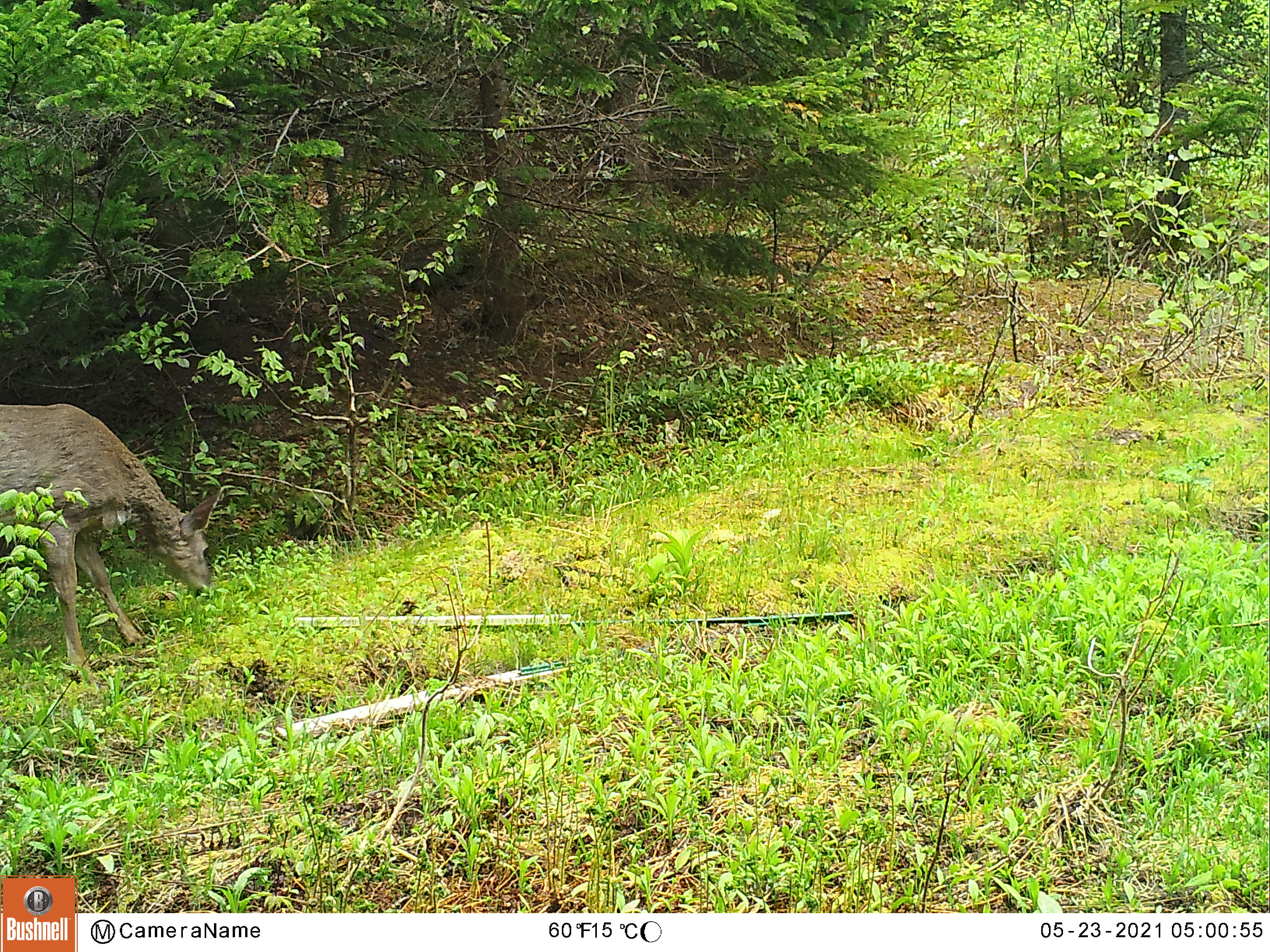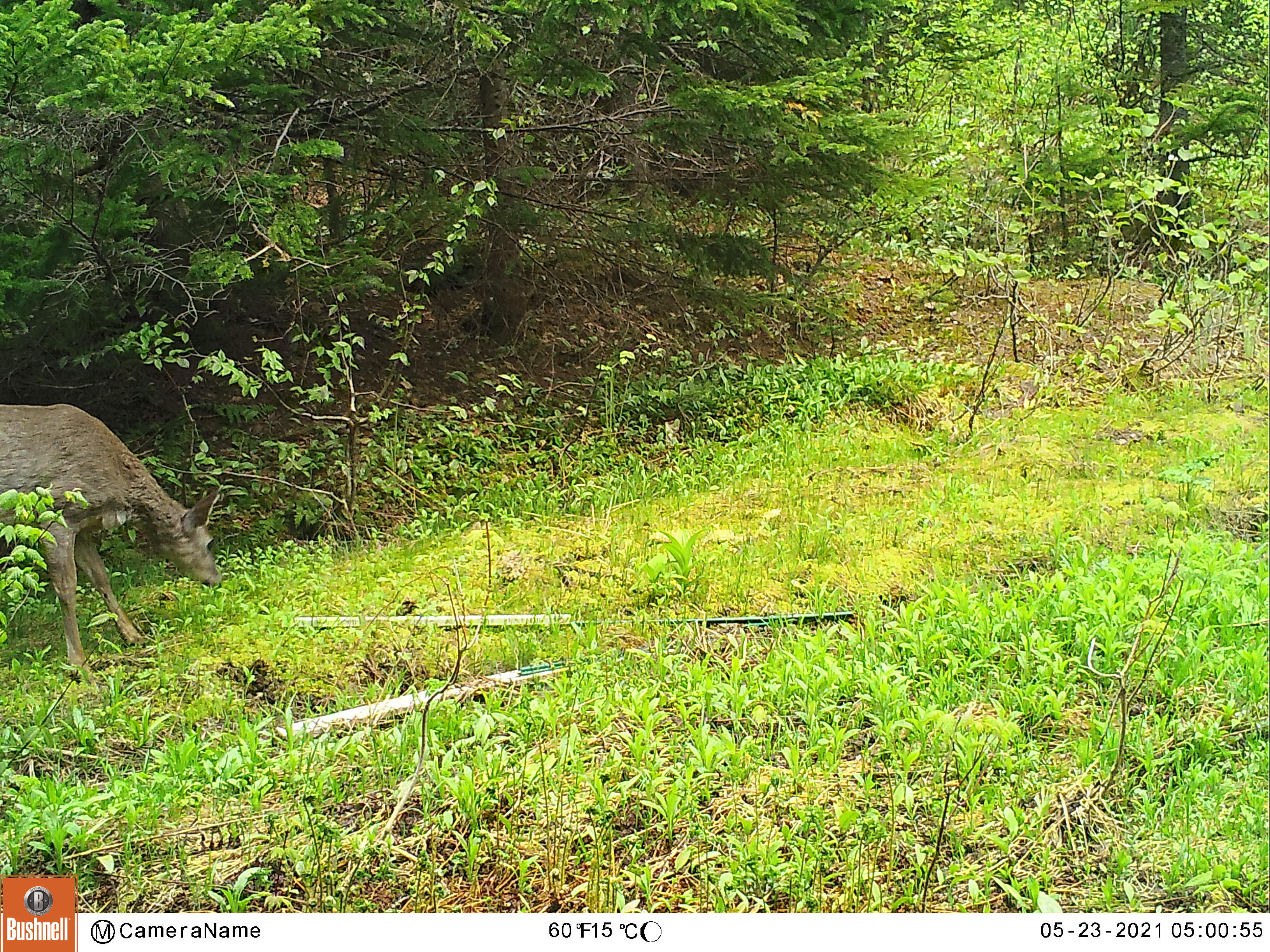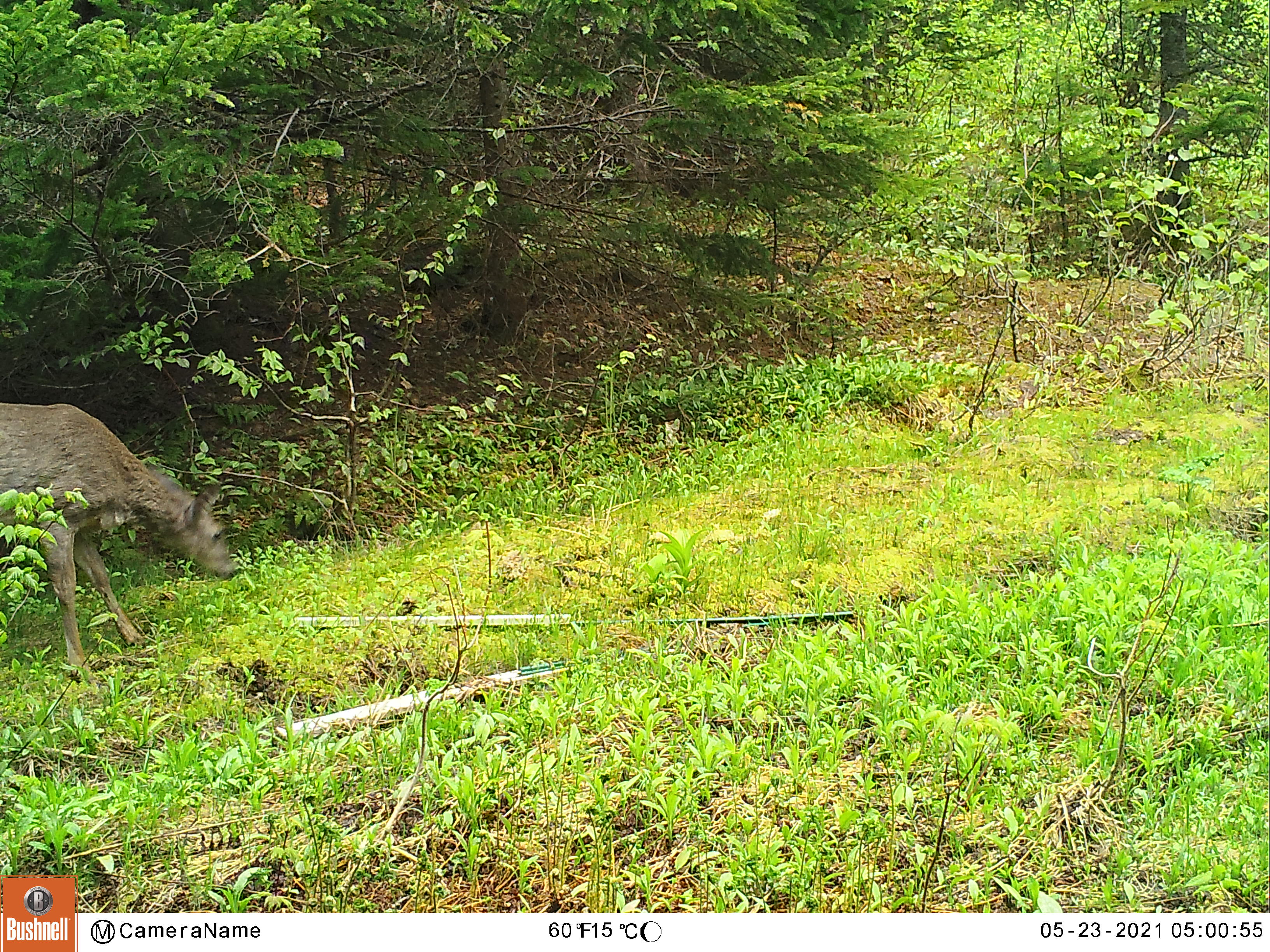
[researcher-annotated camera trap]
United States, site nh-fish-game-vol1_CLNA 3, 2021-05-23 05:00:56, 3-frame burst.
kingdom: Animalia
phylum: Chordata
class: Mammalia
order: Artiodactyla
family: Cervidae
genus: Odocoileus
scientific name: Odocoileus virginianus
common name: white-tailed deer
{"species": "white-tailed deer (Odocoileus virginianus)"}